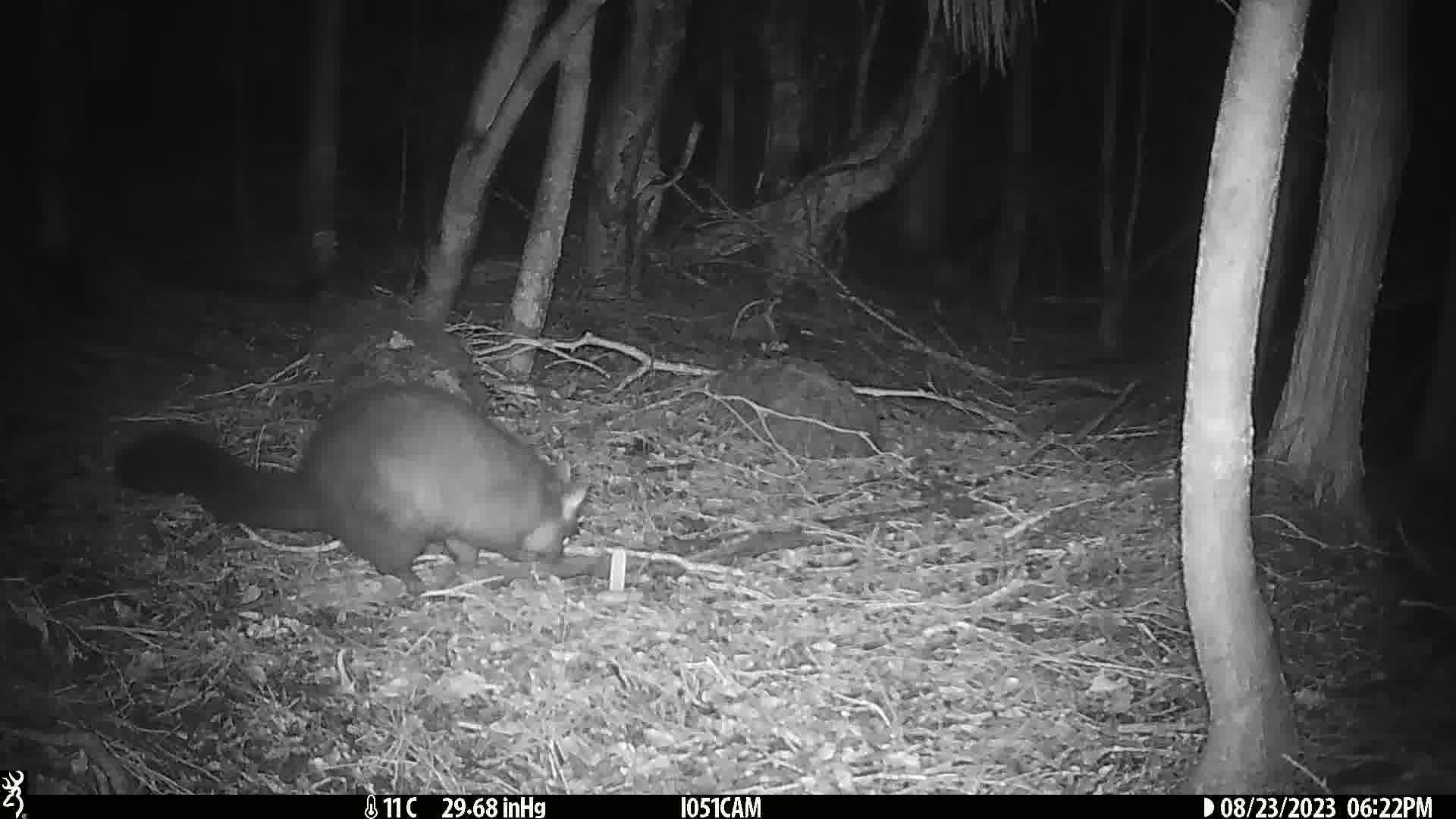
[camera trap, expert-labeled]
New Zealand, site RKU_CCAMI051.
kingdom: Animalia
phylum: Chordata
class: Mammalia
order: Diprotodontia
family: Phalangeridae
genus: Trichosurus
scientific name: Trichosurus vulpecula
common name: common brushtail possum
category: possum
Possum (common brushtail possum) (Trichosurus vulpecula).